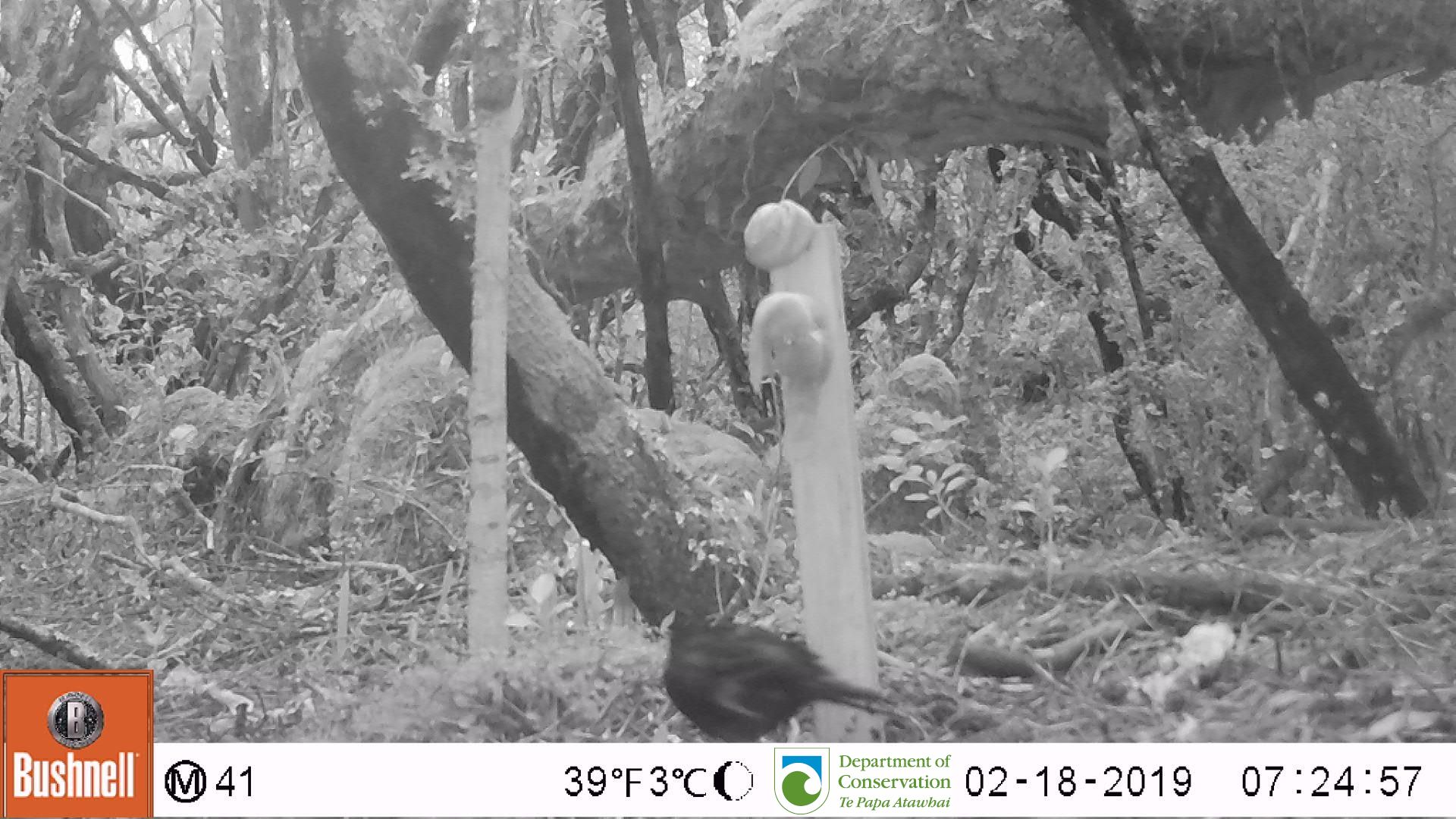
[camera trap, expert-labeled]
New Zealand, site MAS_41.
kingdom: Animalia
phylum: Chordata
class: Aves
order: Passeriformes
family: Turdidae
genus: Turdus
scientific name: Turdus merula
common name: eurasian blackbird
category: blackbird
Blackbird (eurasian blackbird) (Turdus merula).